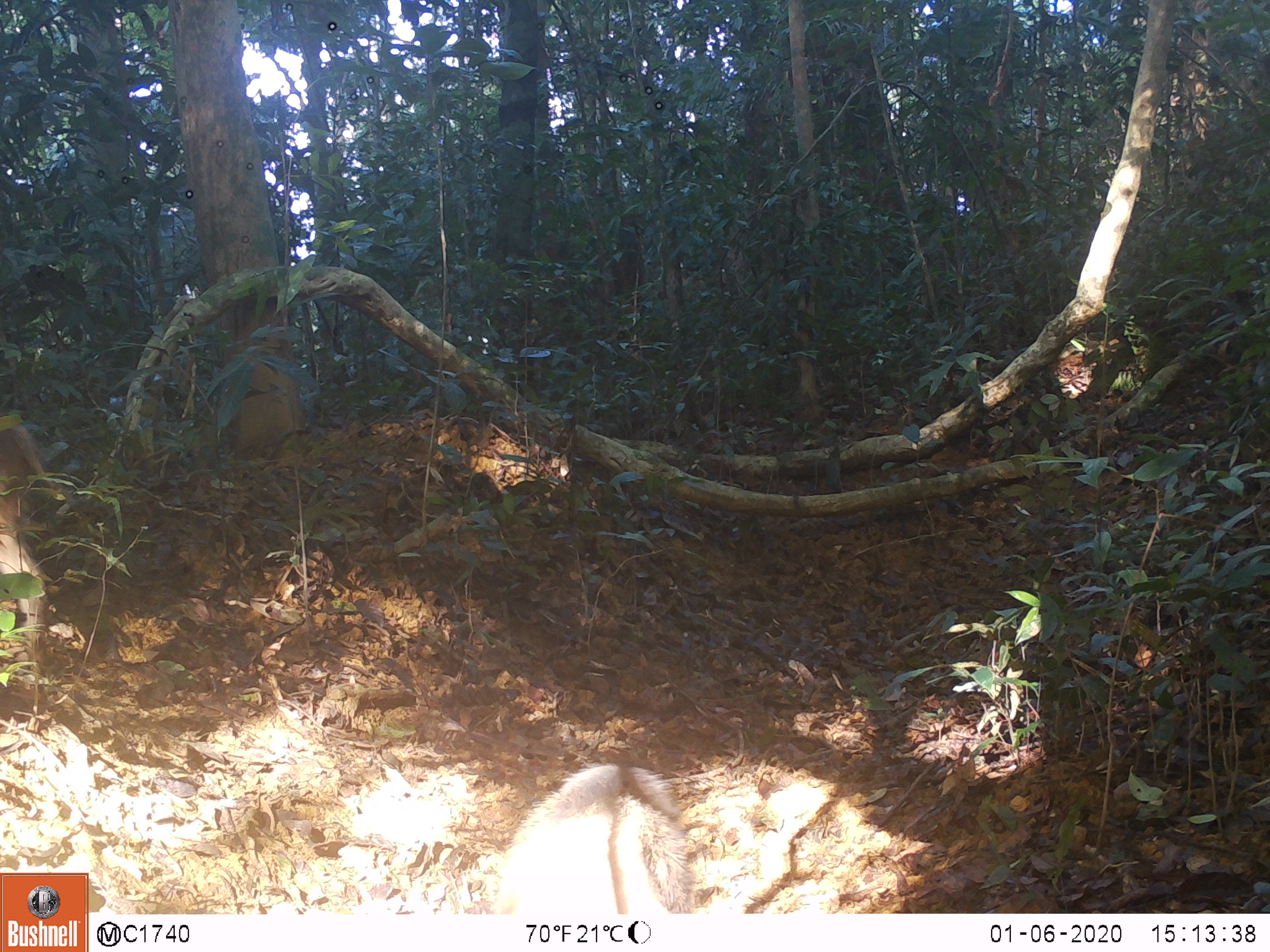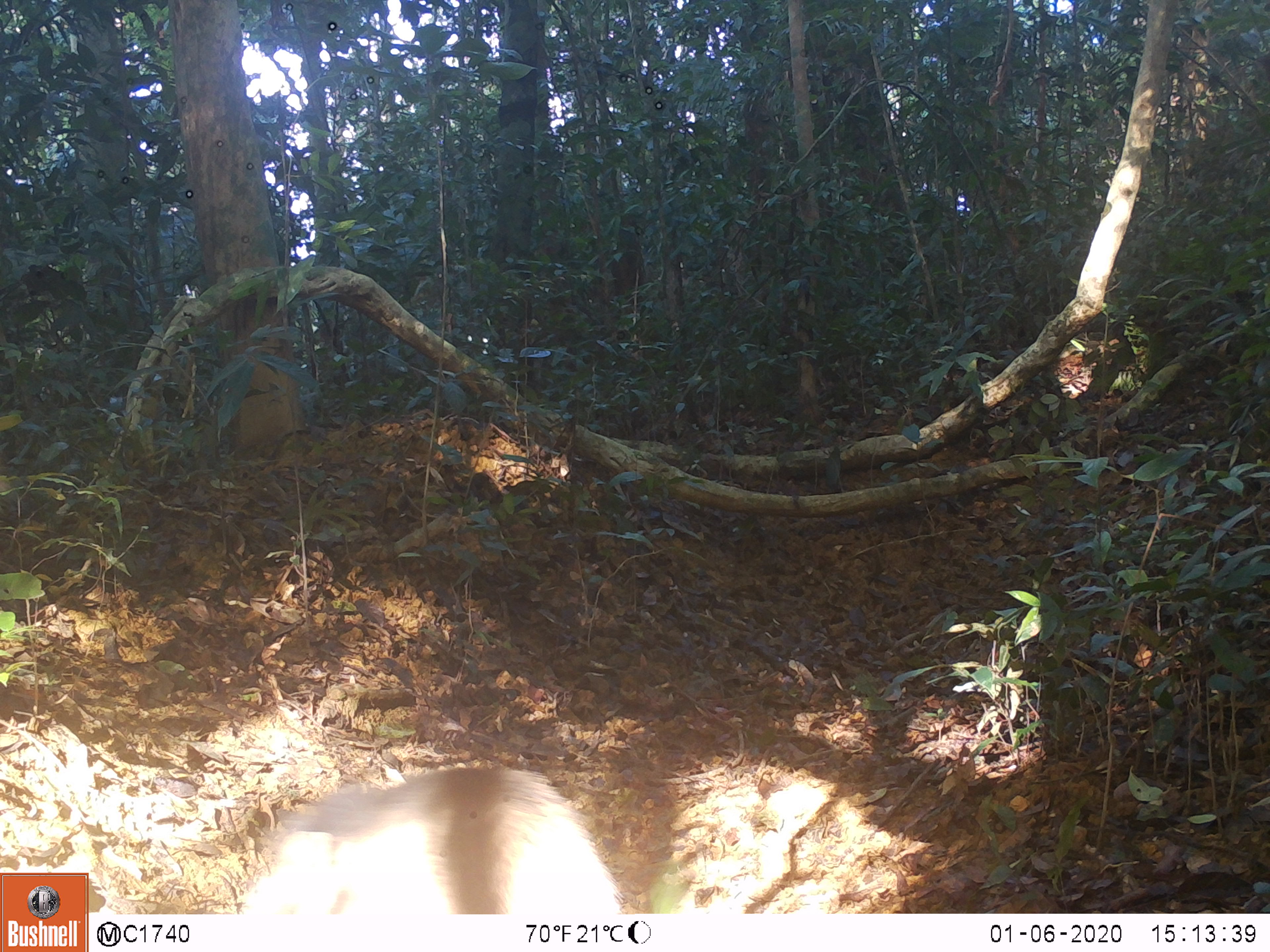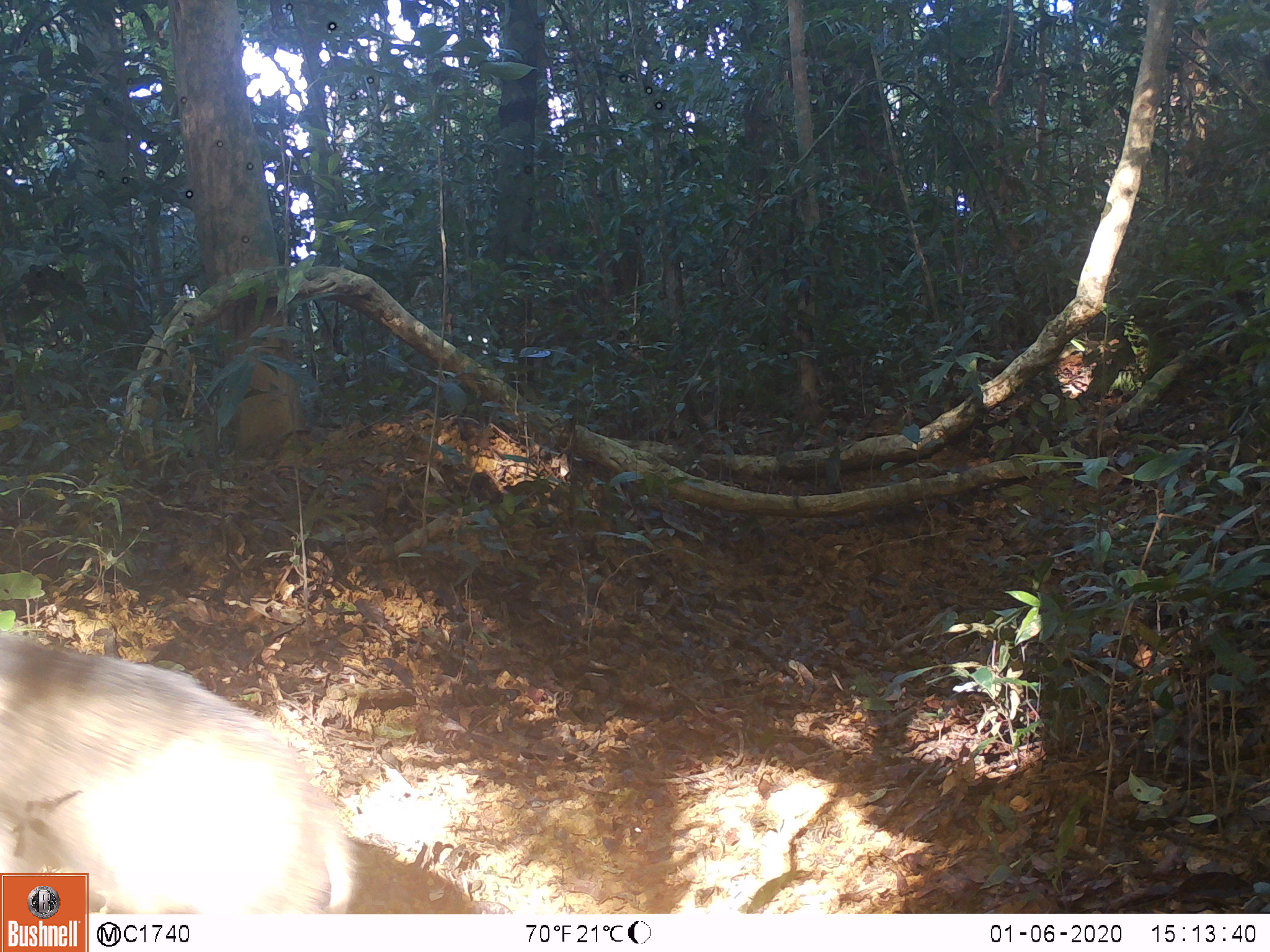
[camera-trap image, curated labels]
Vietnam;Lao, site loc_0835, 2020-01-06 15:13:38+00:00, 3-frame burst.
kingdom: Animalia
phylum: Chordata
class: Mammalia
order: Artiodactyla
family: Suidae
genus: Sus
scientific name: Sus scrofa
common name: eurasian wild pig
Eurasian wild pig (Sus scrofa). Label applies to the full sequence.